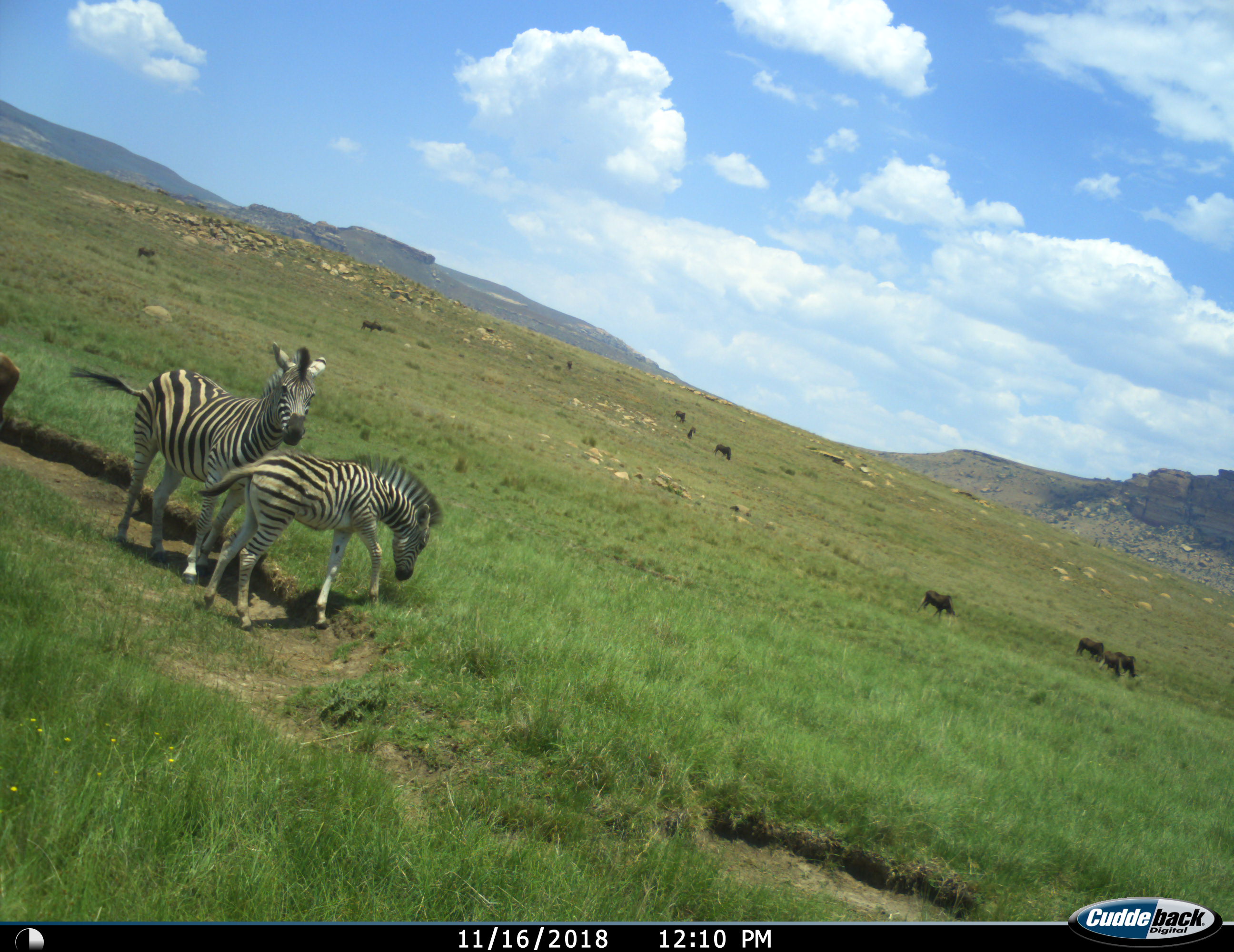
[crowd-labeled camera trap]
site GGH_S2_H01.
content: unidentified animal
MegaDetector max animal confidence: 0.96